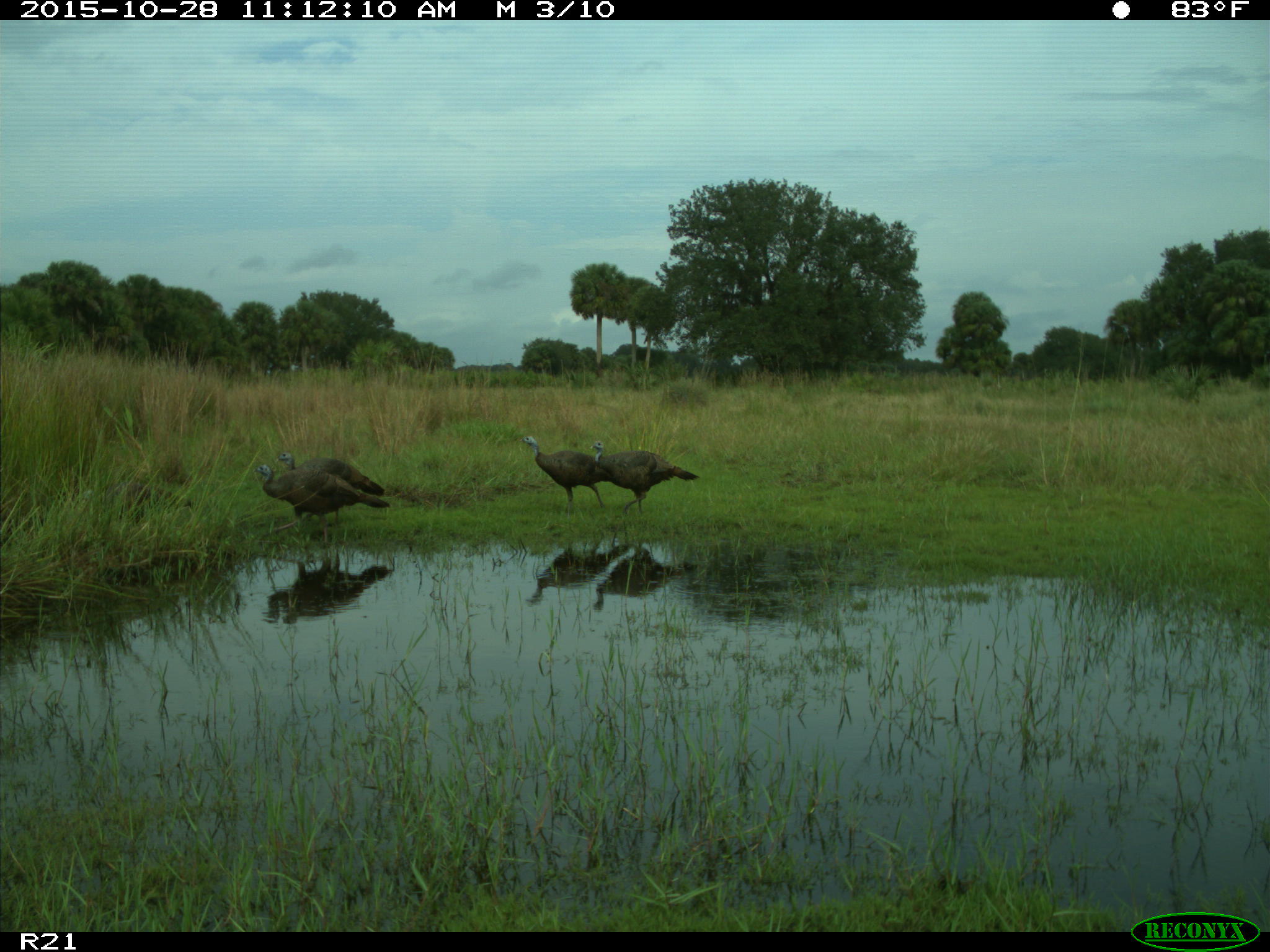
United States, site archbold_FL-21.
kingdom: Animalia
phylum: Chordata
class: Aves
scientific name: Aves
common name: birds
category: unidentified bird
Unidentified bird (birds) (Aves).